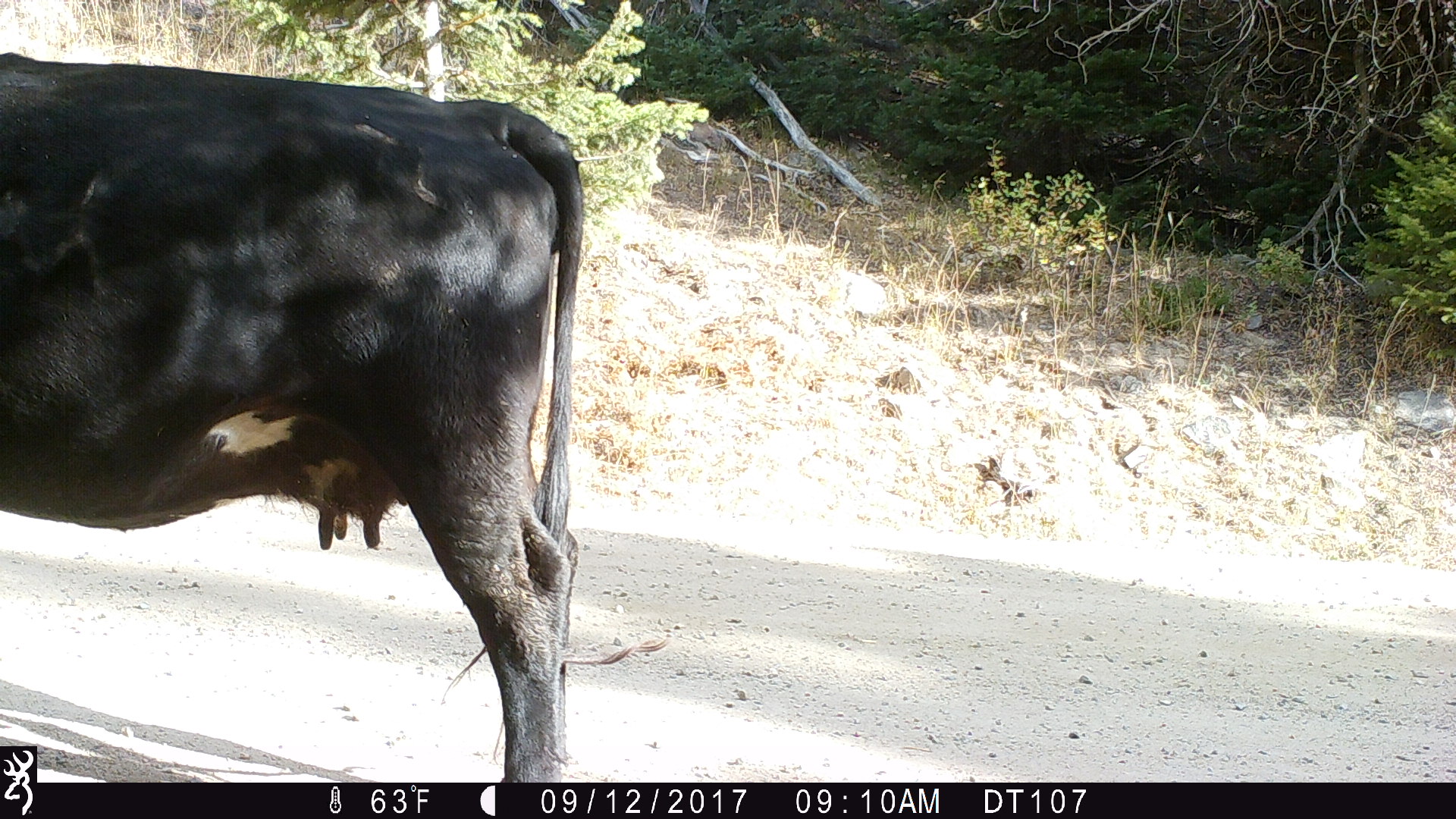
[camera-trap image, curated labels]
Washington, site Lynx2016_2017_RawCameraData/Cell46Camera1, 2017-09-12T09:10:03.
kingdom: Animalia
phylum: Chordata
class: Mammalia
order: Artiodactyla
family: Bovidae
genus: Bos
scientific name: Bos taurus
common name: domestic cattle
Domestic cattle (Bos taurus). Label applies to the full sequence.